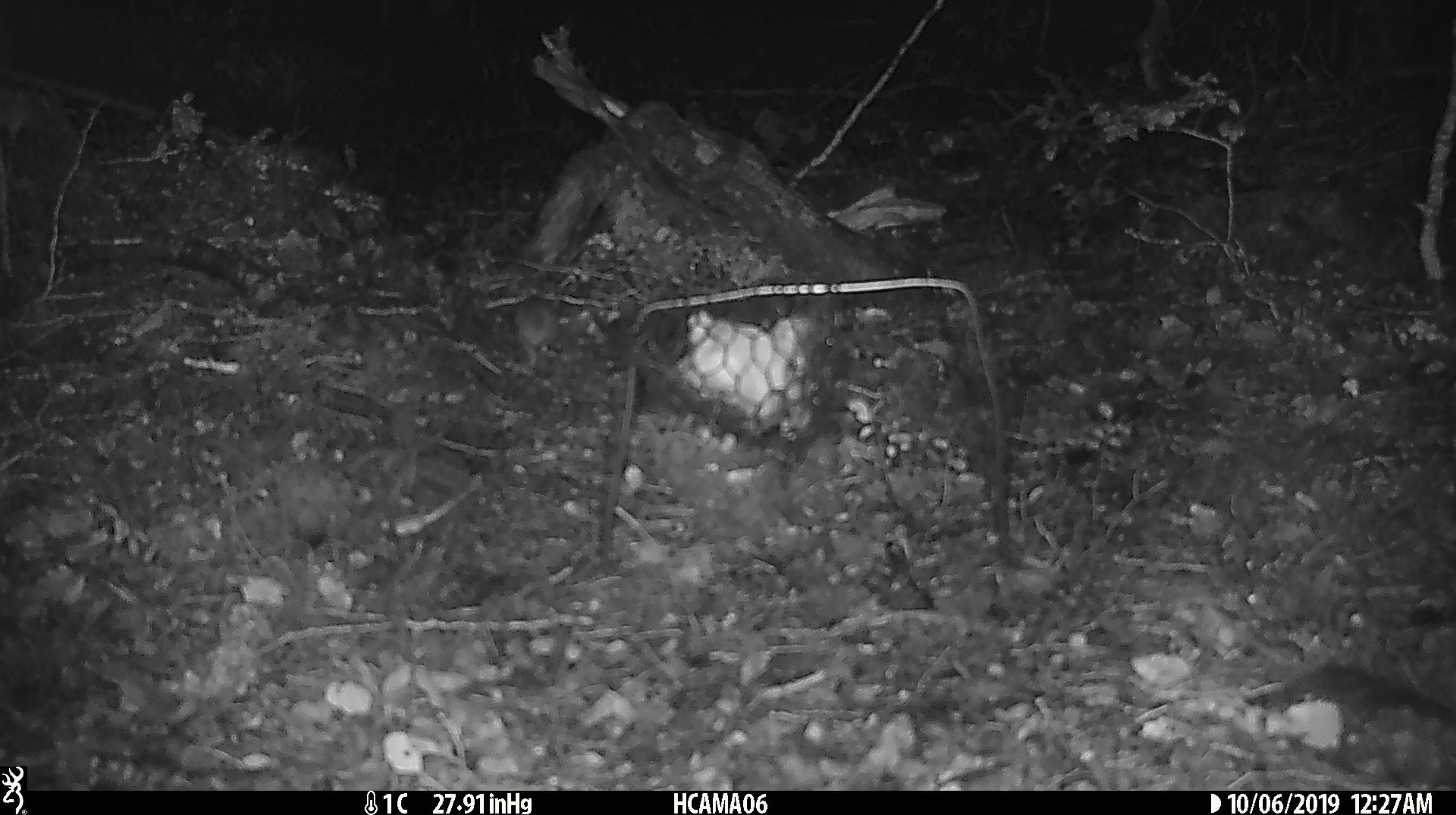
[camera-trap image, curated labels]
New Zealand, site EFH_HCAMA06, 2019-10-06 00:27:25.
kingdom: Animalia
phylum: Chordata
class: Mammalia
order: Rodentia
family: Muridae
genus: Mus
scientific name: Mus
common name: mouse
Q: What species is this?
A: Mouse (Mus).